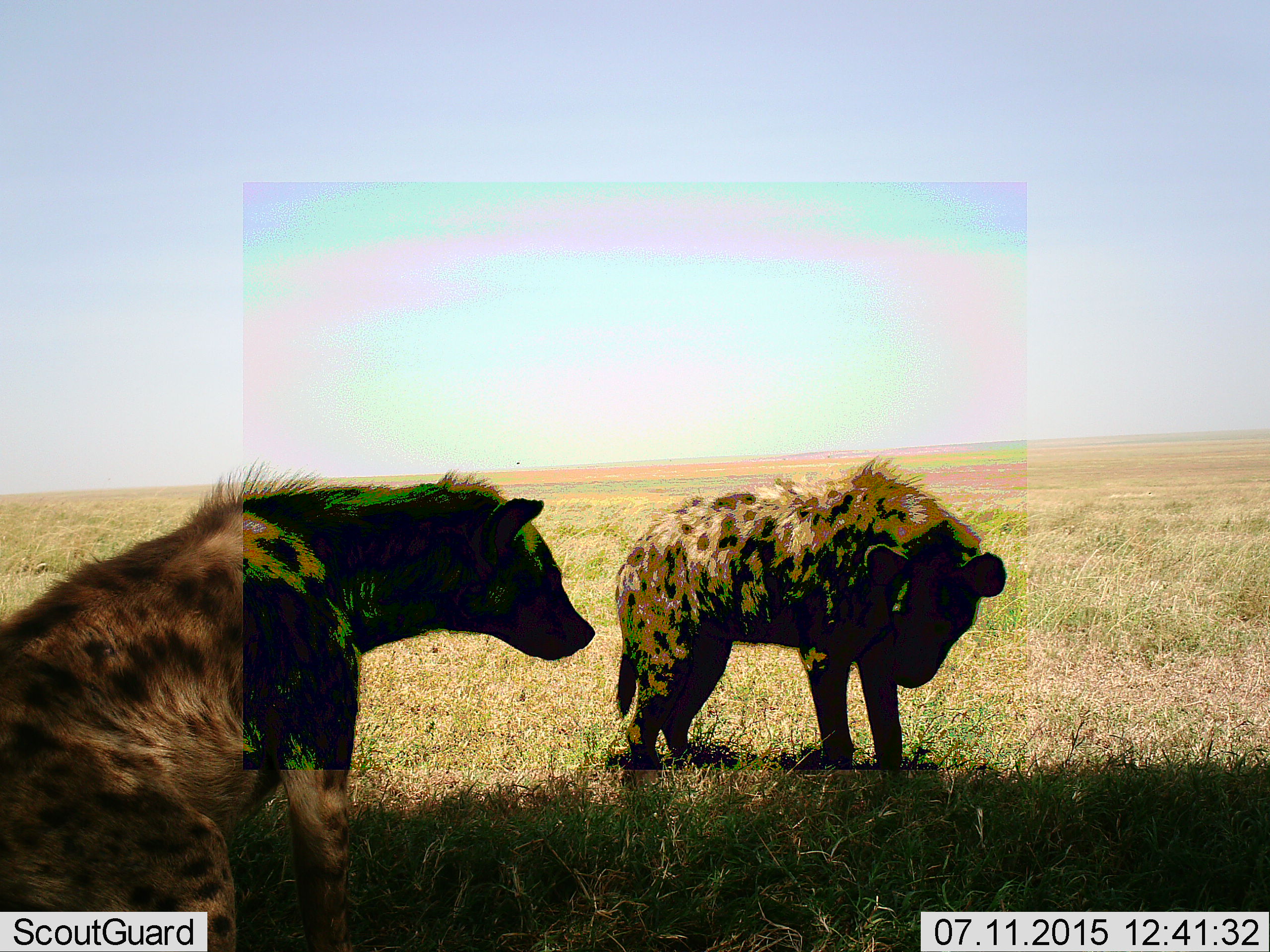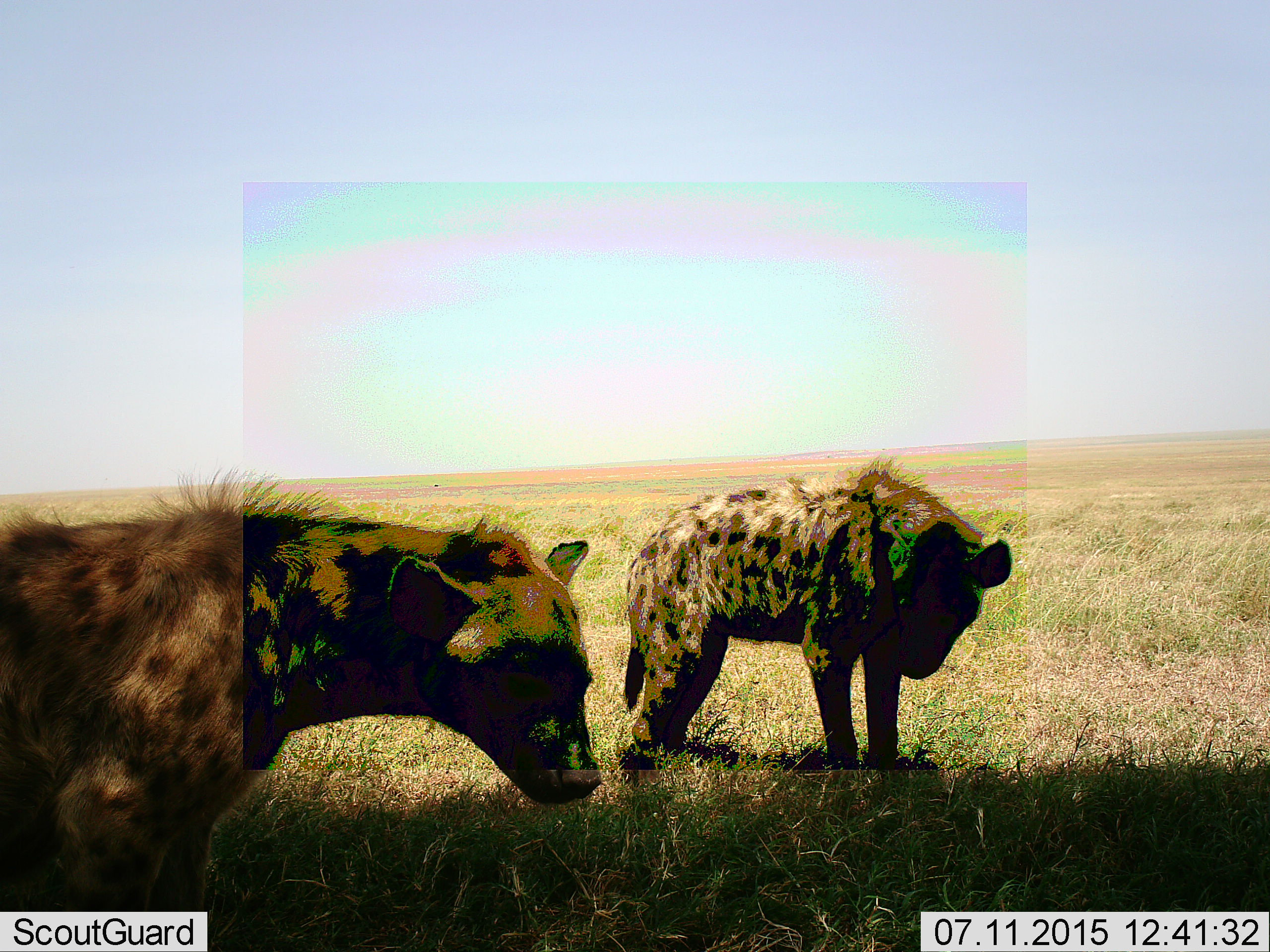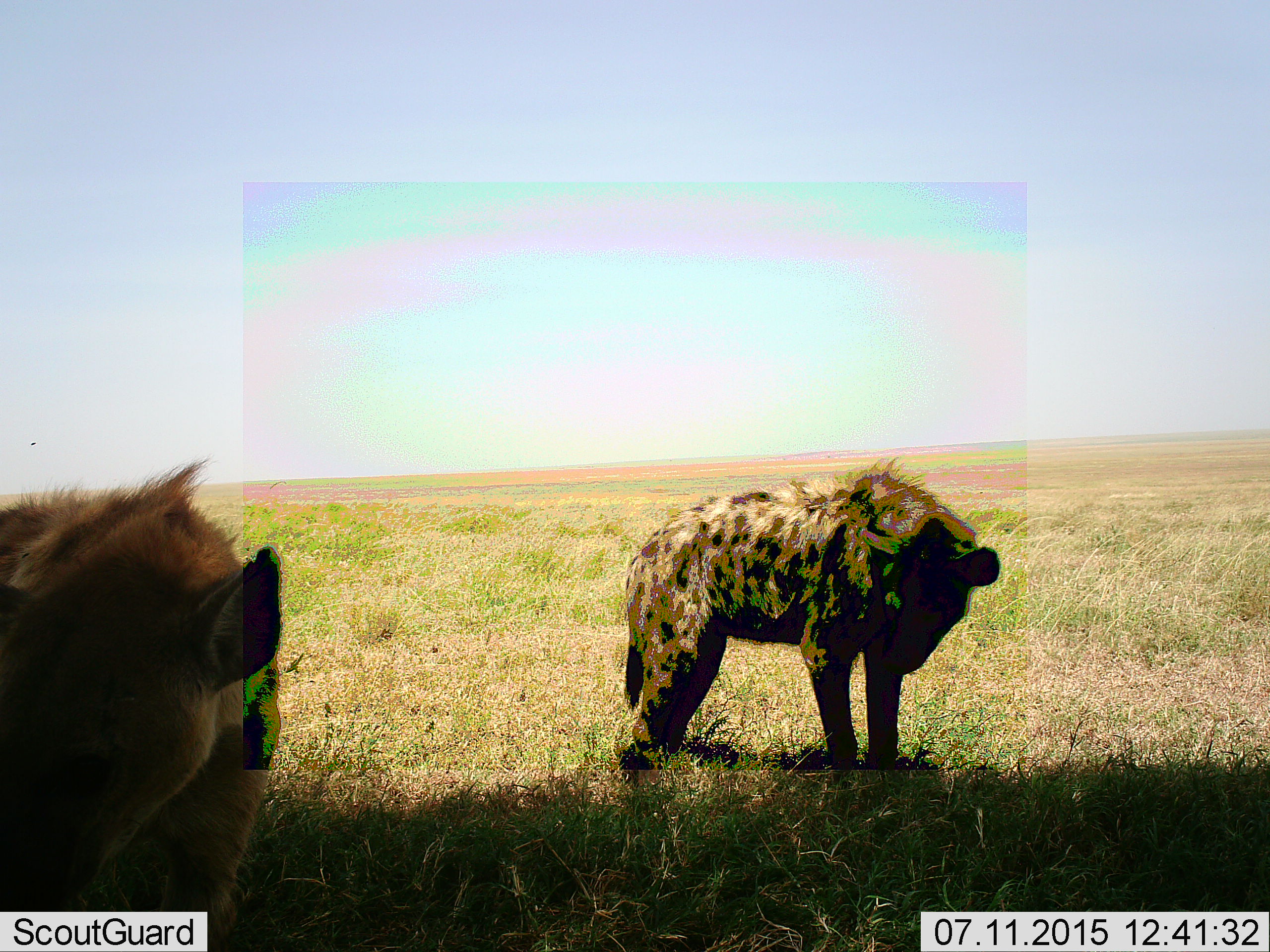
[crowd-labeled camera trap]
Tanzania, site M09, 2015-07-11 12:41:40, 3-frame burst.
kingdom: Animalia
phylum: Chordata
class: Mammalia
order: Carnivora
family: Hyaenidae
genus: Crocuta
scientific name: Crocuta crocuta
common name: spotted hyena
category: hyenaspotted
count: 2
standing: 70%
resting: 0%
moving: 20%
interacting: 10%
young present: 0%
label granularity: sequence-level